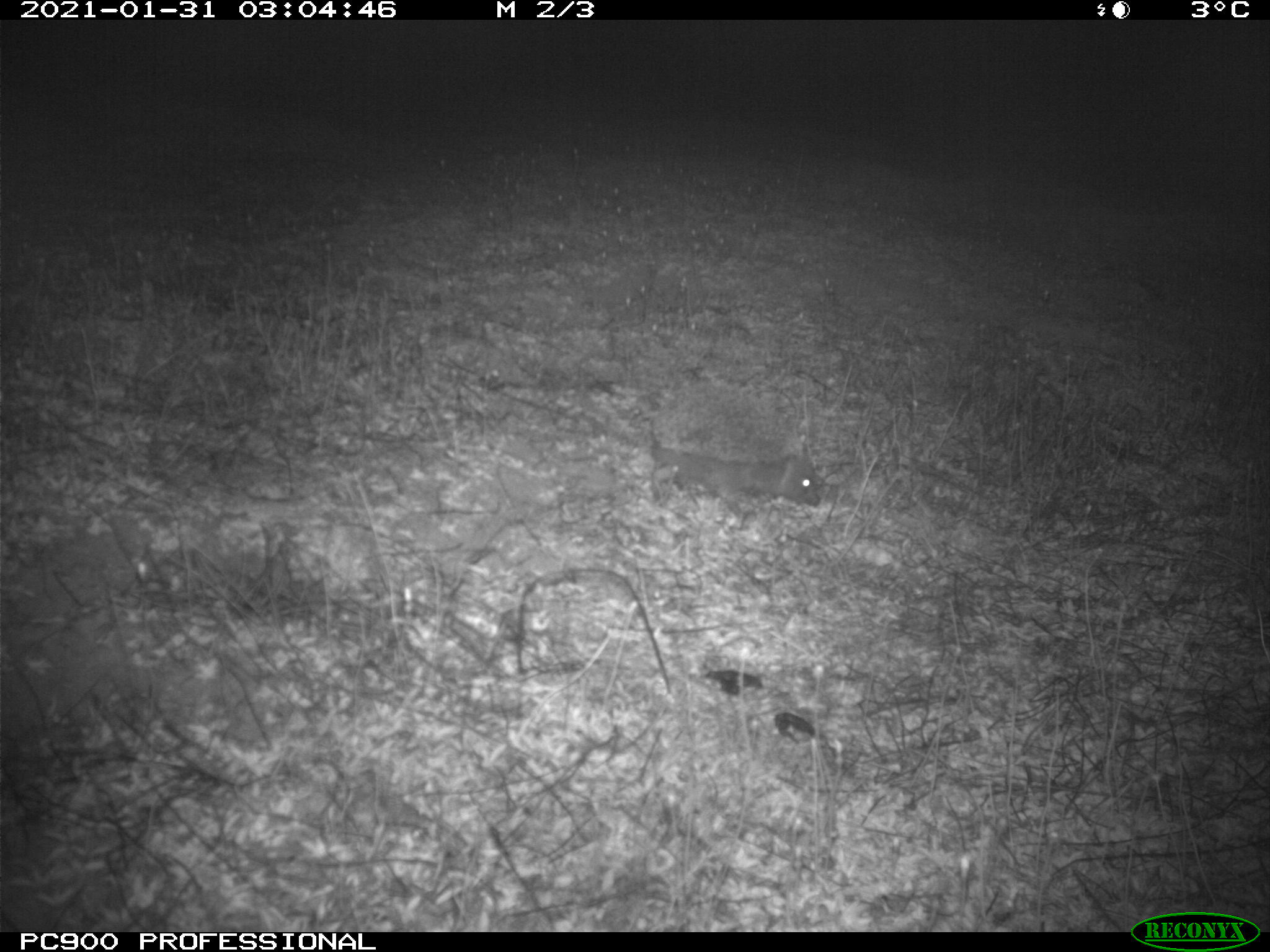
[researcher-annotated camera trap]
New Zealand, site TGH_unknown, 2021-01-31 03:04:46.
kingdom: Animalia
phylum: Chordata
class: Mammalia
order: Eulipotyphla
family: Erinaceidae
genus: Erinaceus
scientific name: Erinaceus europaeus europaeus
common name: european hedgehog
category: hedgehog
Hedgehog (european hedgehog) (Erinaceus europaeus europaeus).